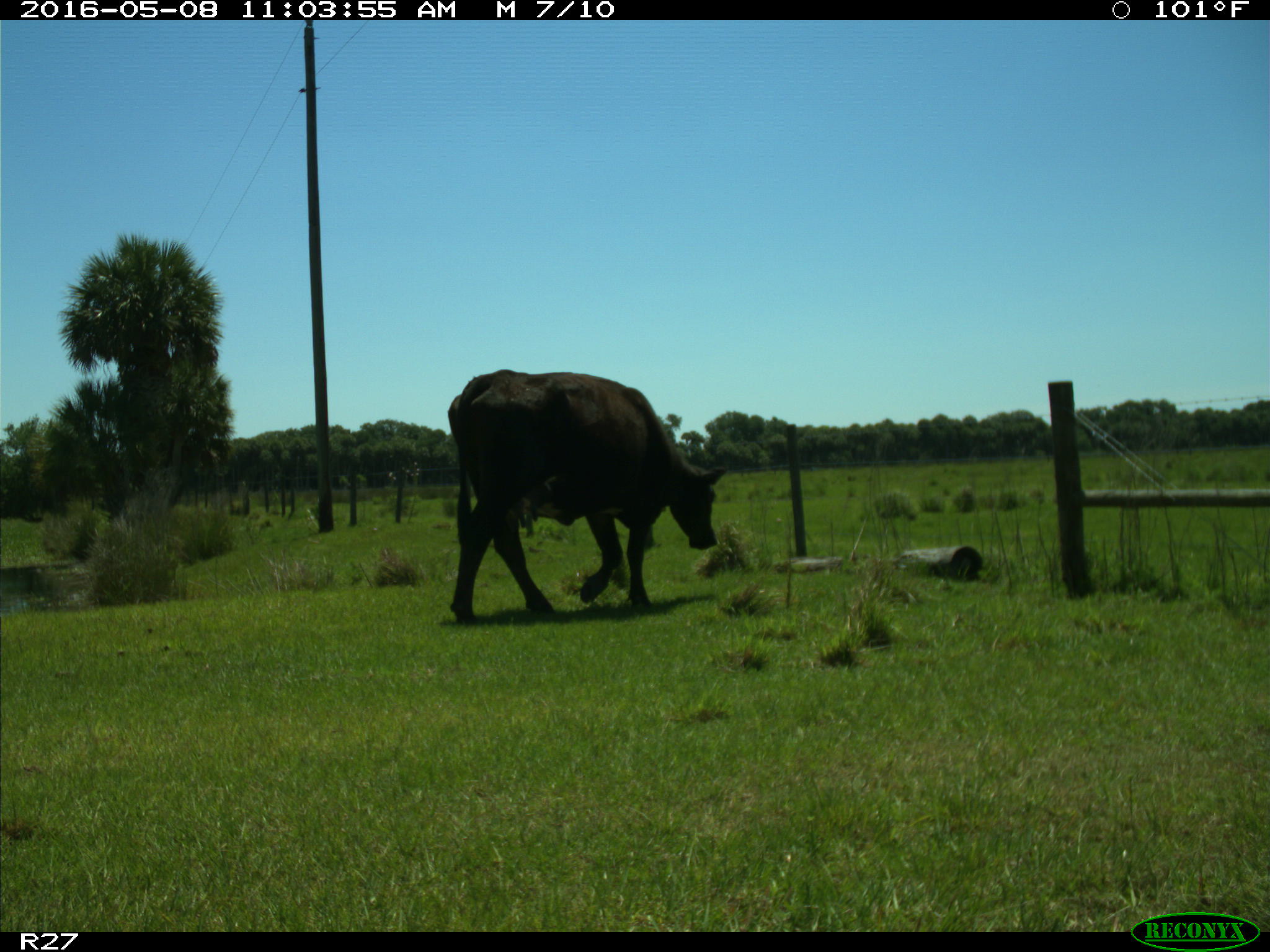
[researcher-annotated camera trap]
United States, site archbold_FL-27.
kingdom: Animalia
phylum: Chordata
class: Mammalia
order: Artiodactyla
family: Bovidae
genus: Bos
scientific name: Bos taurus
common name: domestic cow